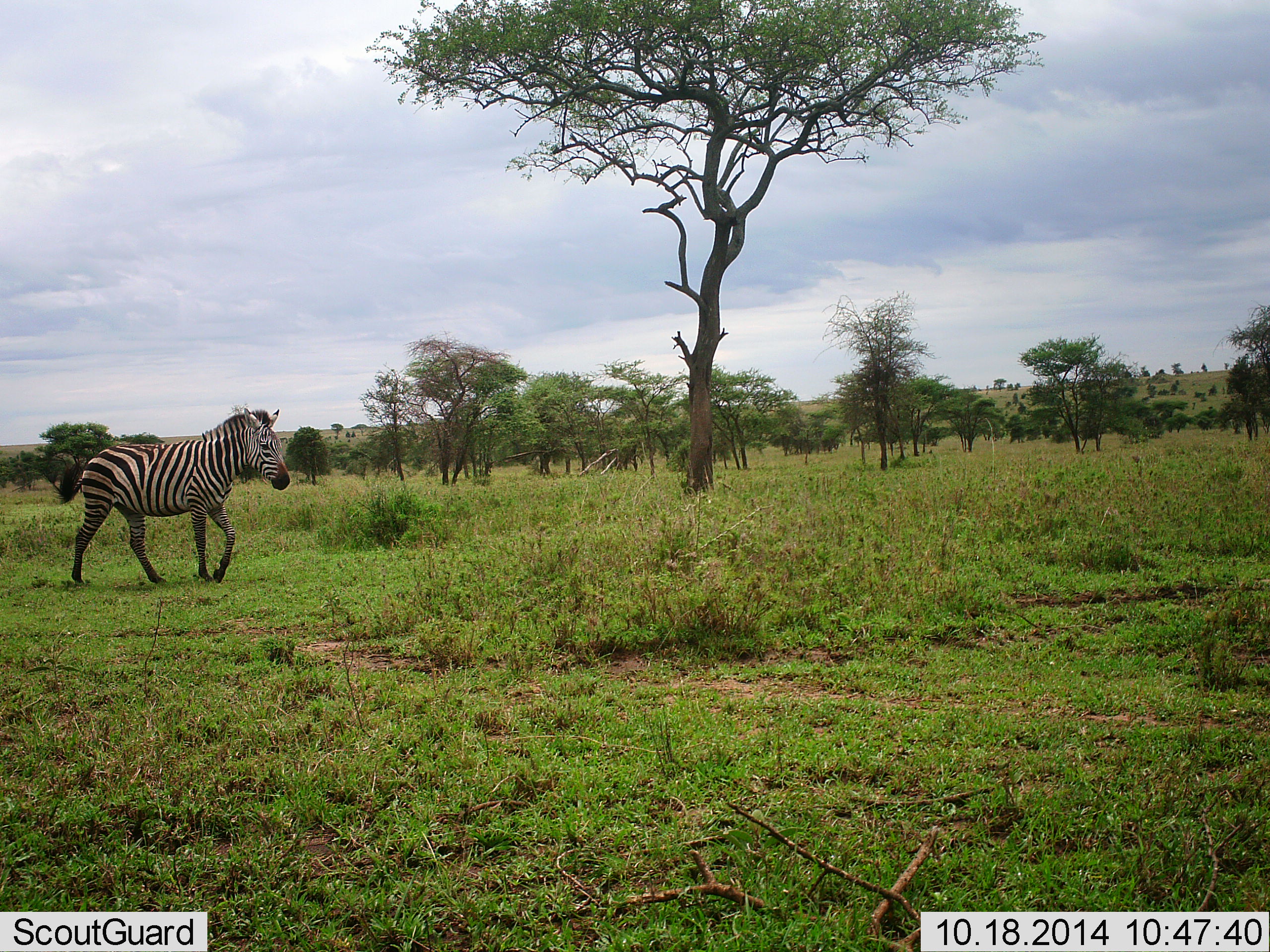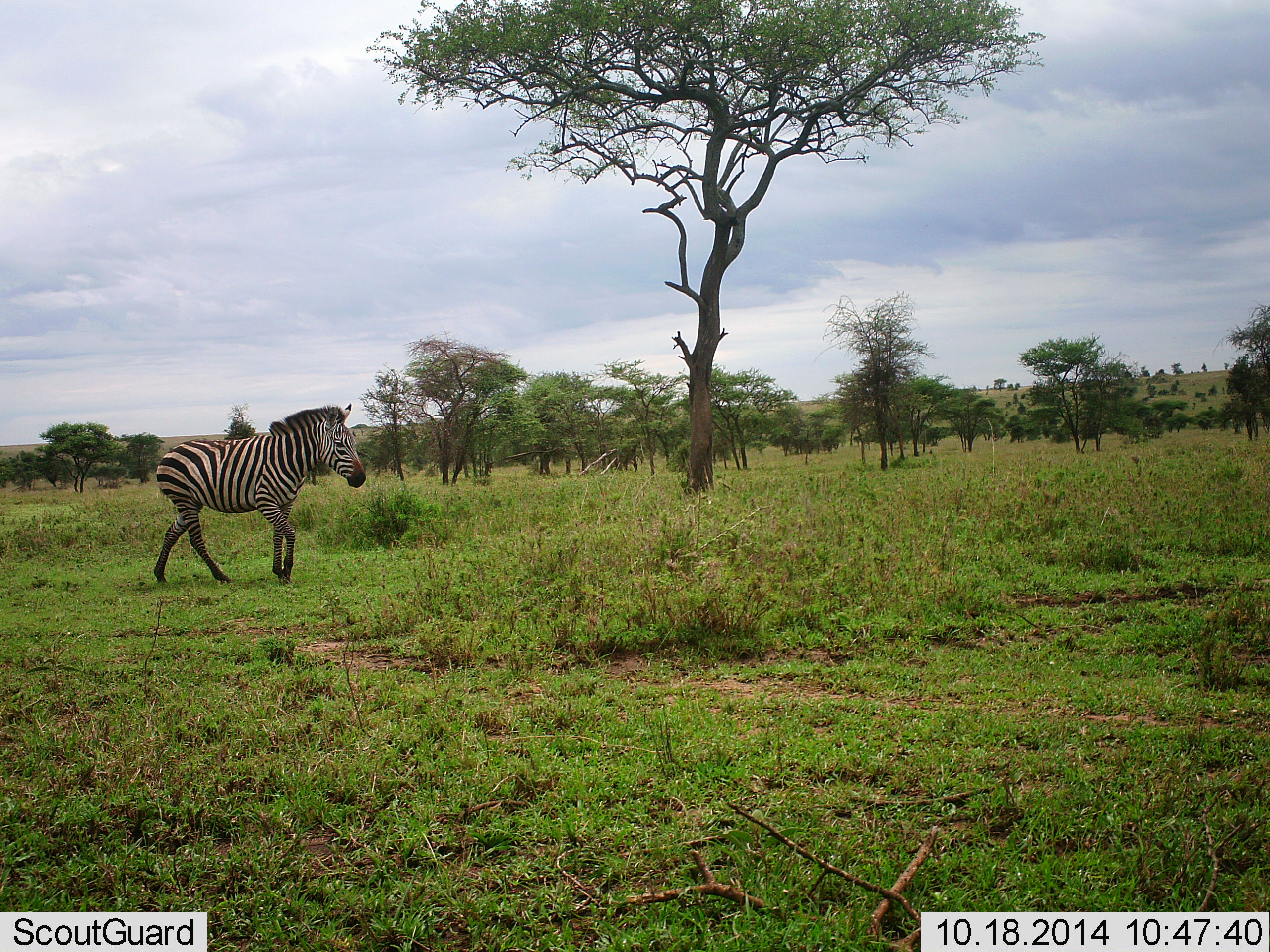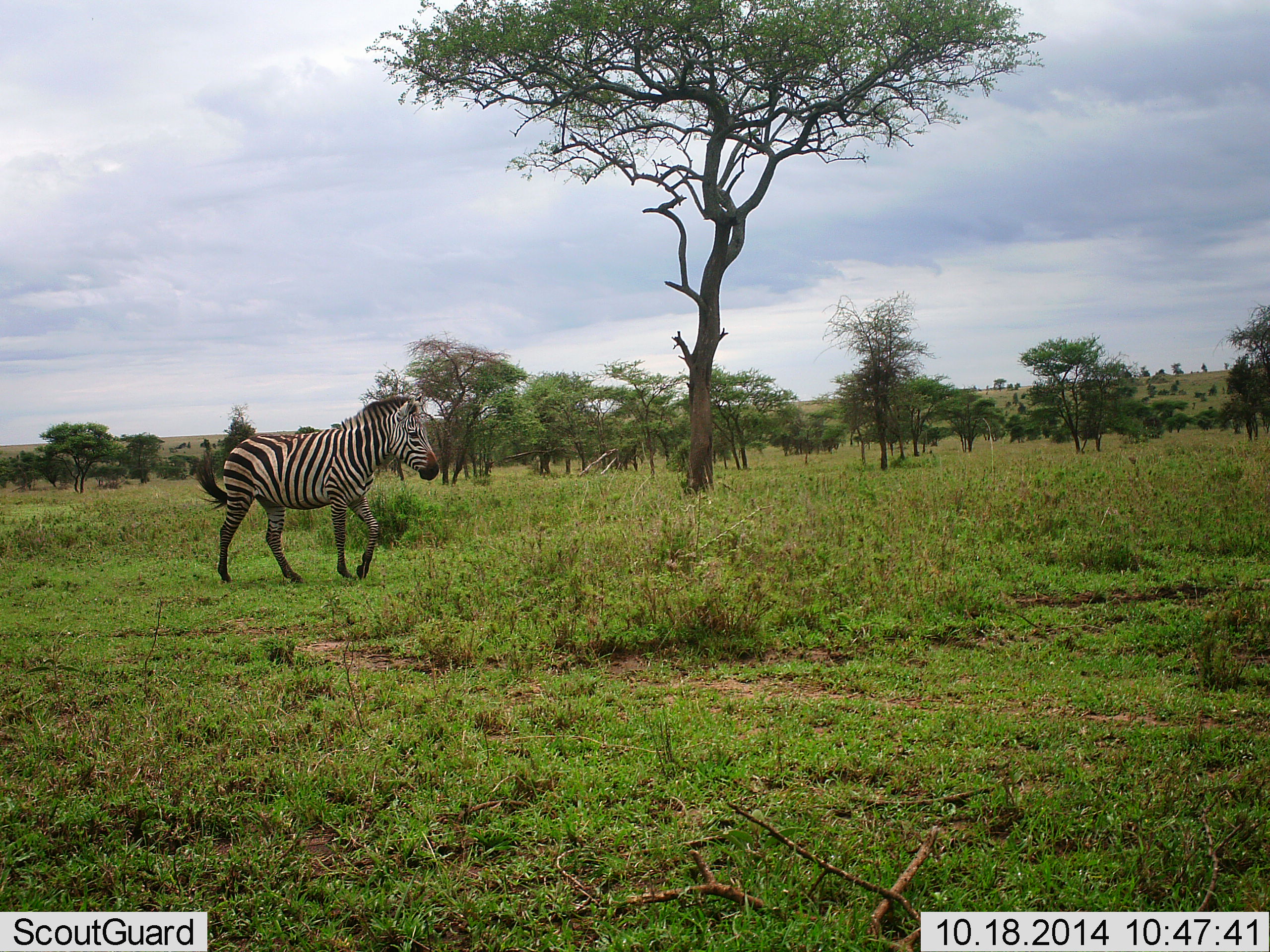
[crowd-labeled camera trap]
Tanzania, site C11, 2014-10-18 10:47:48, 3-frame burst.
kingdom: Animalia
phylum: Chordata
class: Mammalia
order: Perissodactyla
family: Equidae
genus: Equus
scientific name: Equus quagga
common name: plains zebra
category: zebra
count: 1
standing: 10%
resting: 0%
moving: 100%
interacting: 0%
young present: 0%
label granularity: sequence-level